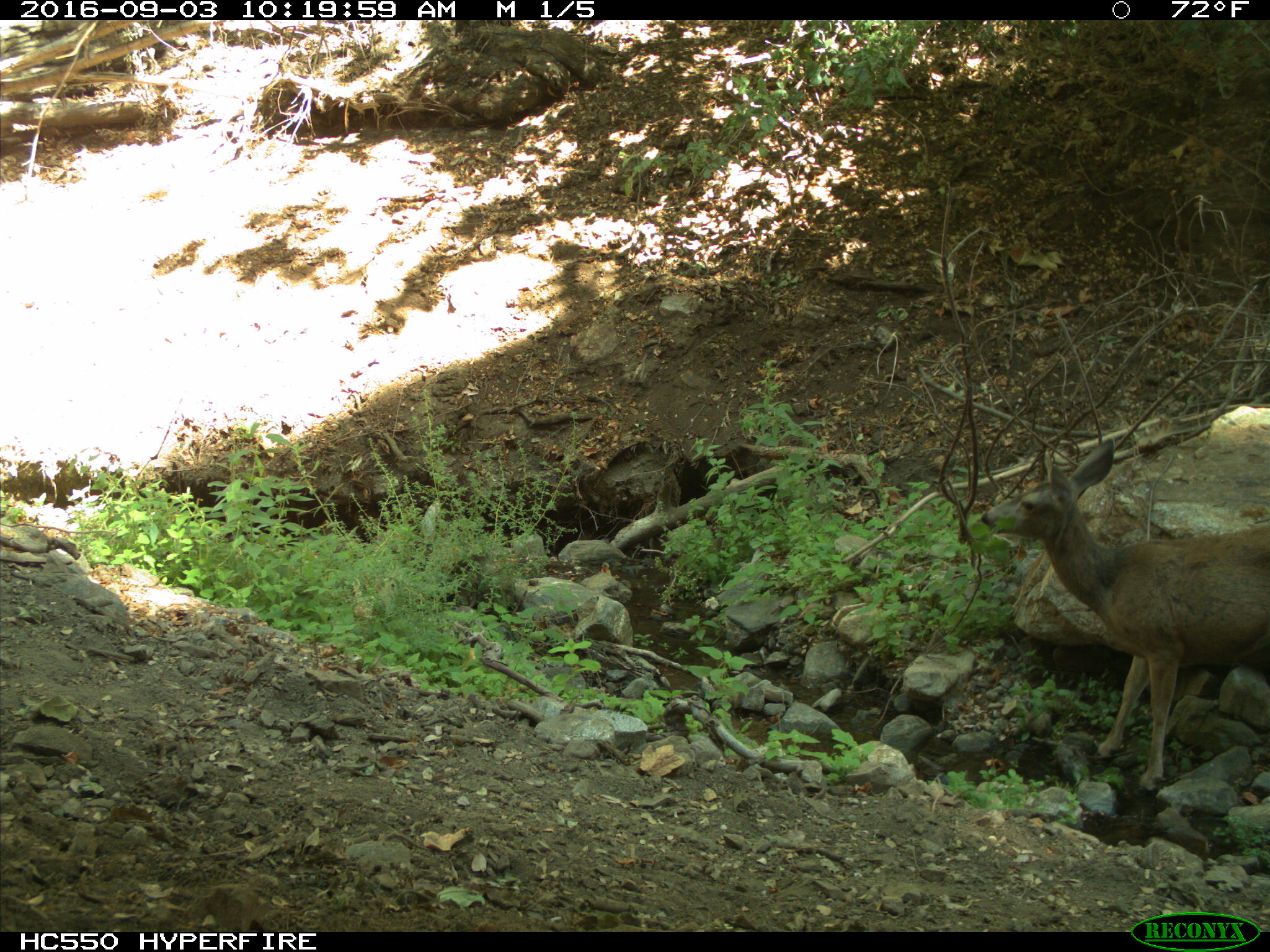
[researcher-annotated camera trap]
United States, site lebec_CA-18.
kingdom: Animalia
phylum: Chordata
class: Mammalia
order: Artiodactyla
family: Cervidae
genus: Odocoileus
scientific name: Odocoileus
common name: deer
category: unidentified deer